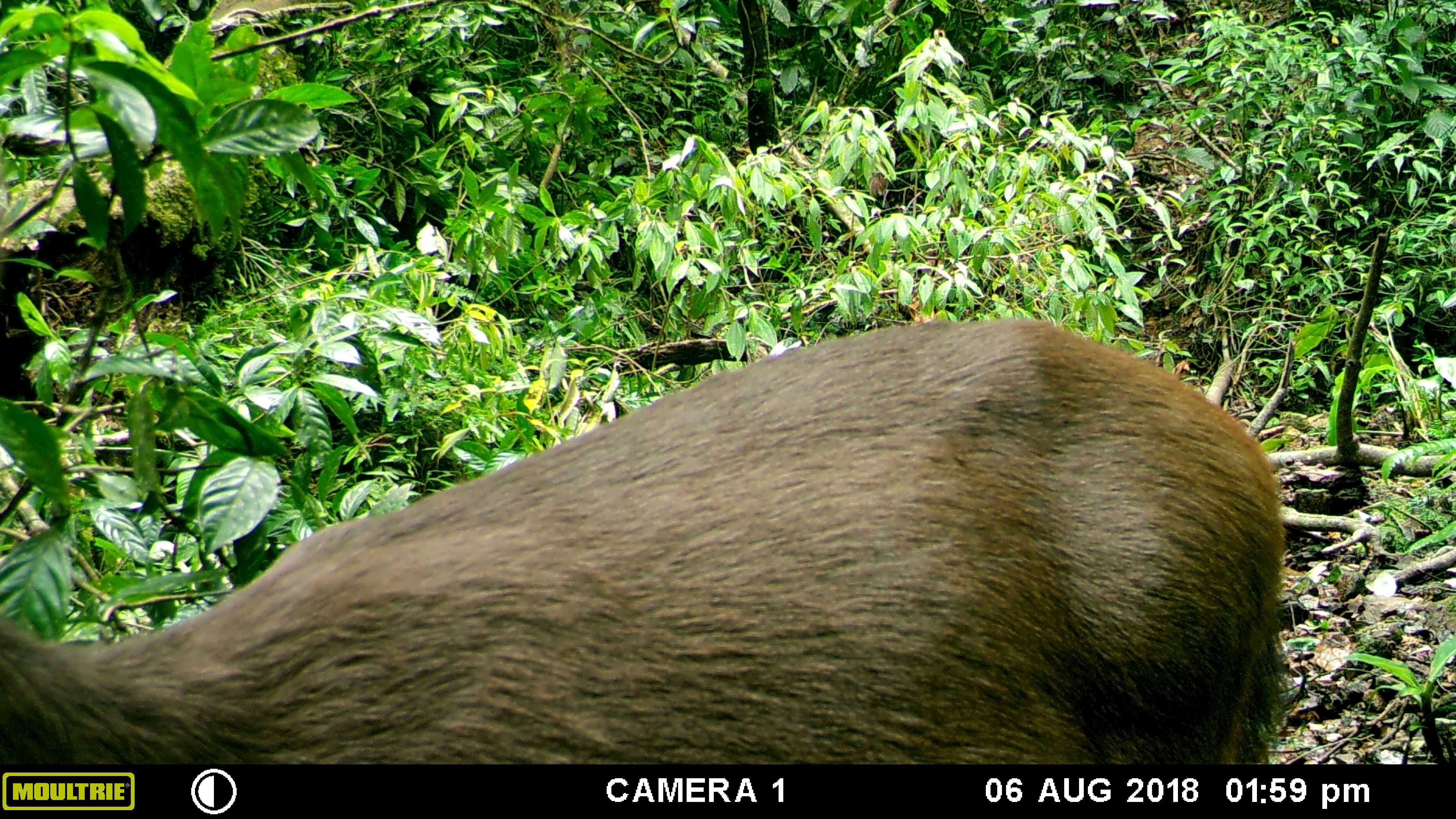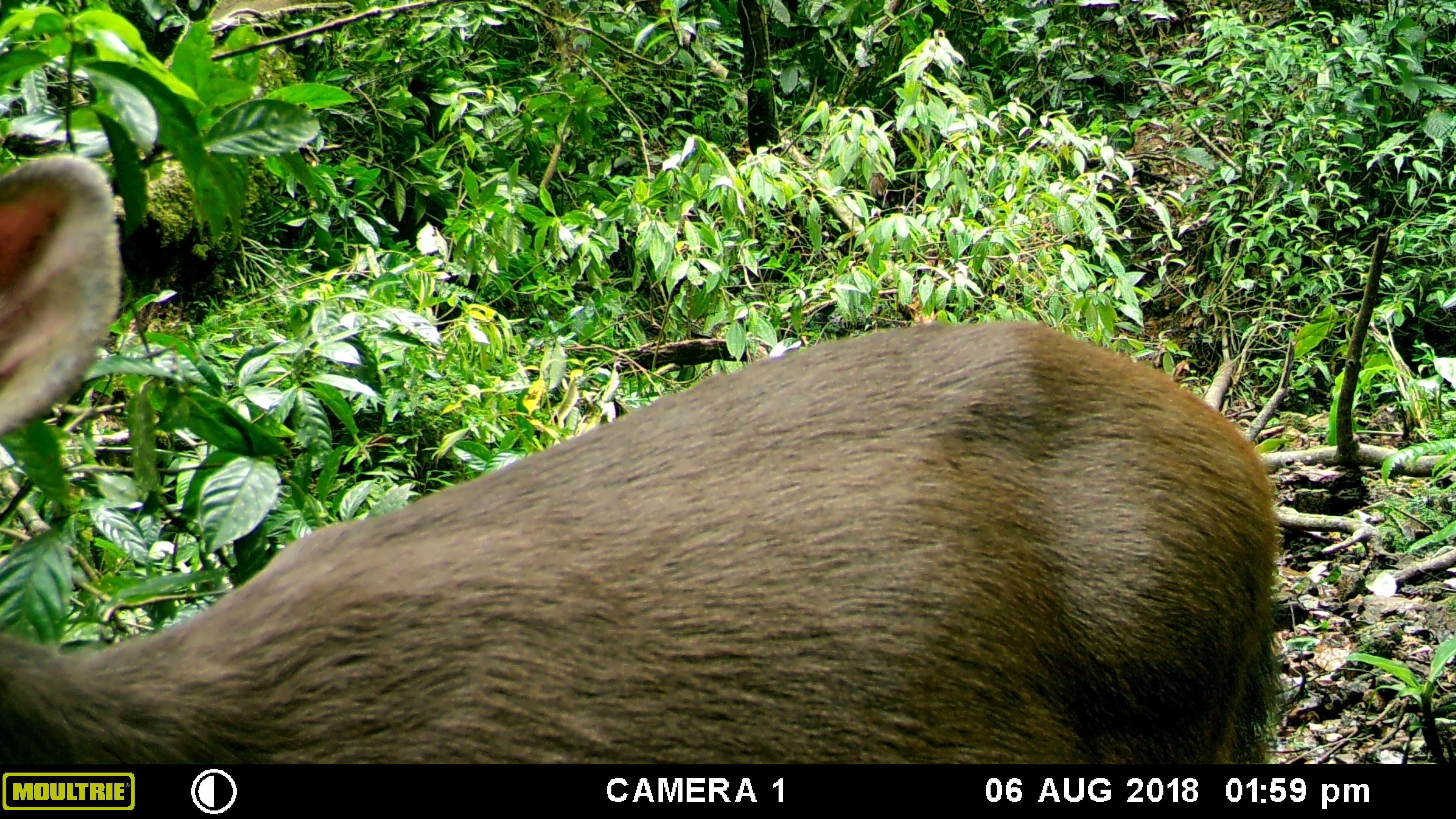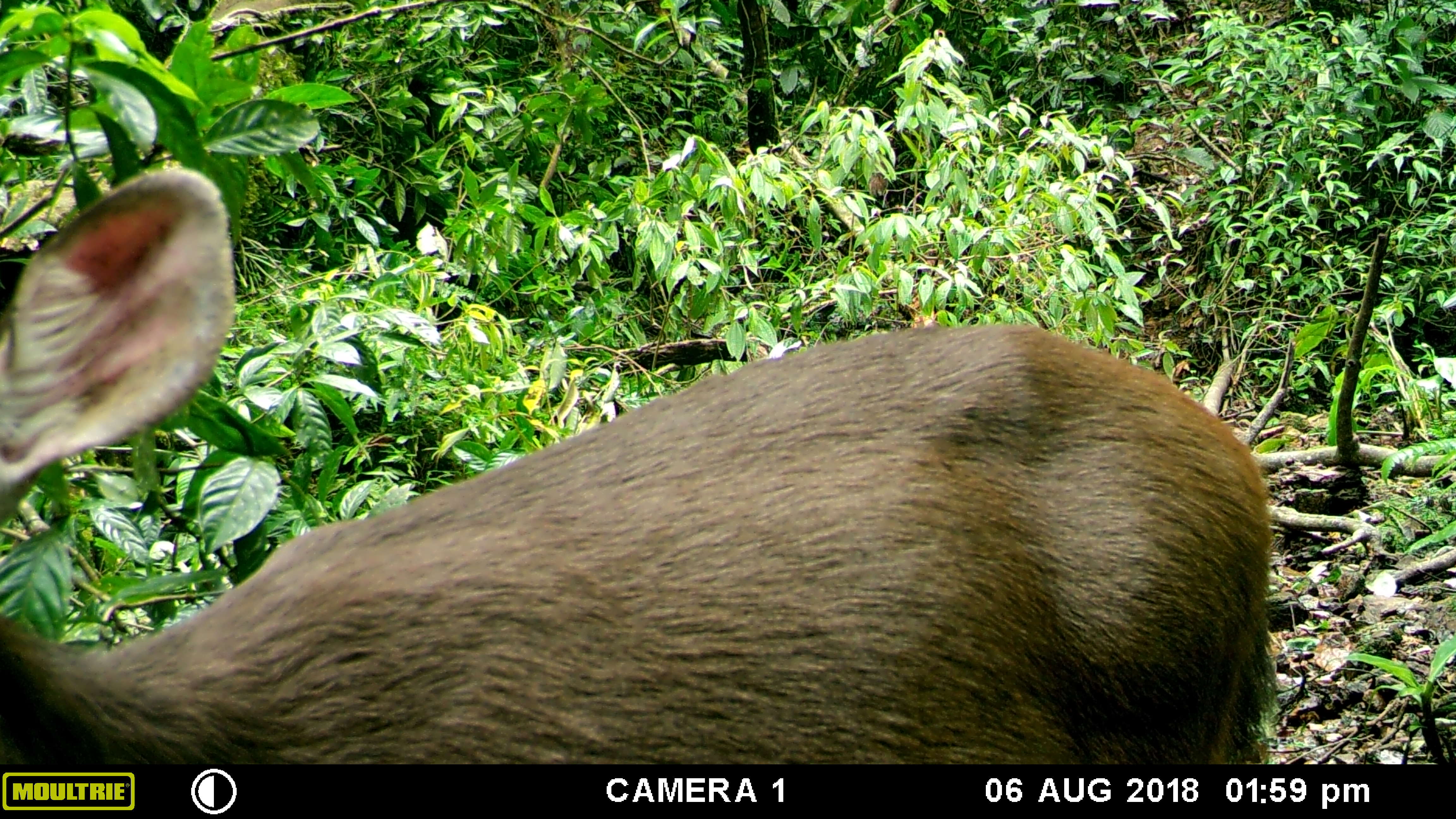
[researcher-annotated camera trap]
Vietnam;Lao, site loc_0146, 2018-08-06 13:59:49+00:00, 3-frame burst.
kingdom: Animalia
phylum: Chordata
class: Mammalia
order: Artiodactyla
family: Cervidae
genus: Rusa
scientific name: Rusa unicolor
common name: sambar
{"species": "sambar (Rusa unicolor)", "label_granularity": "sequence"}